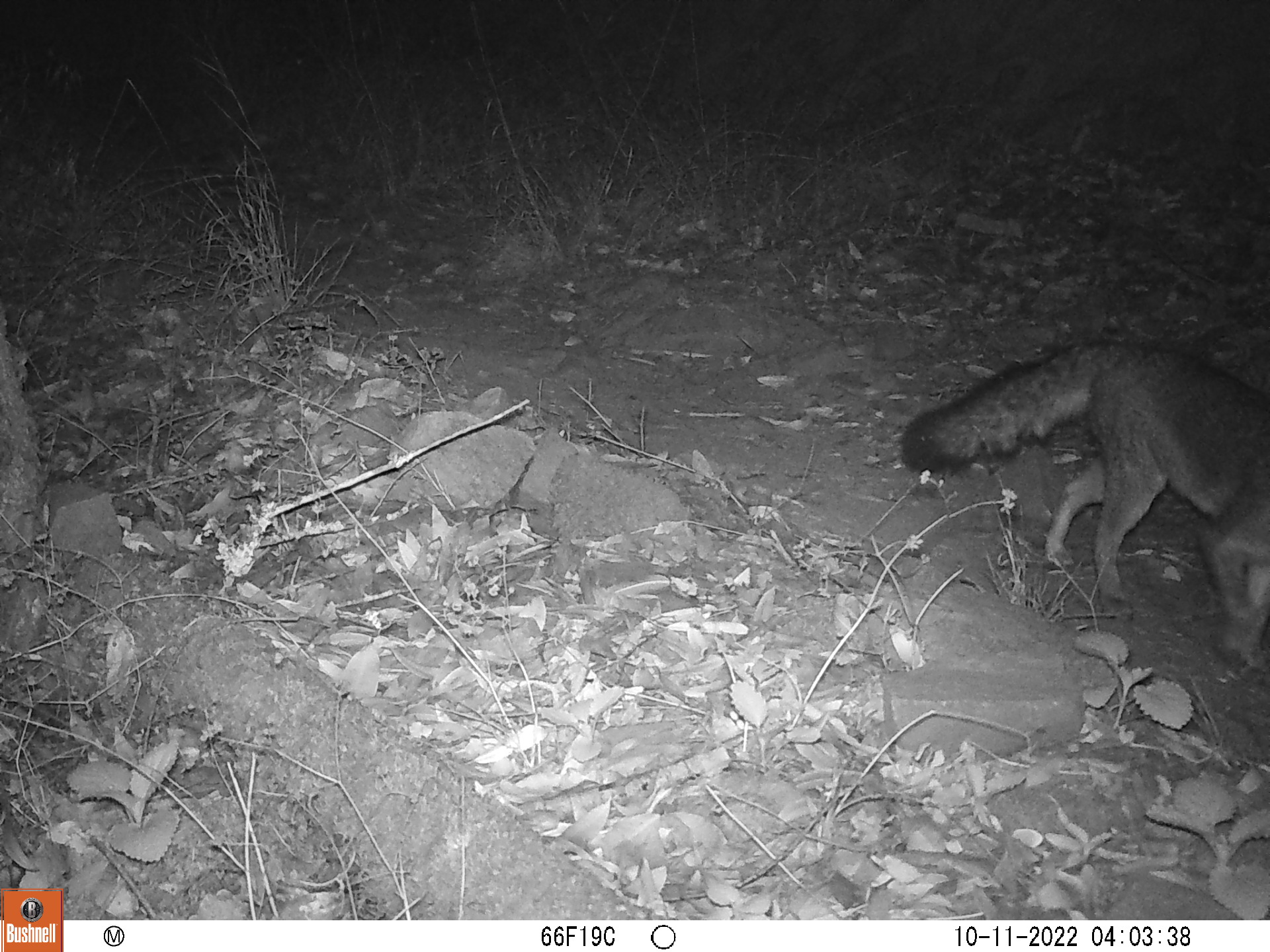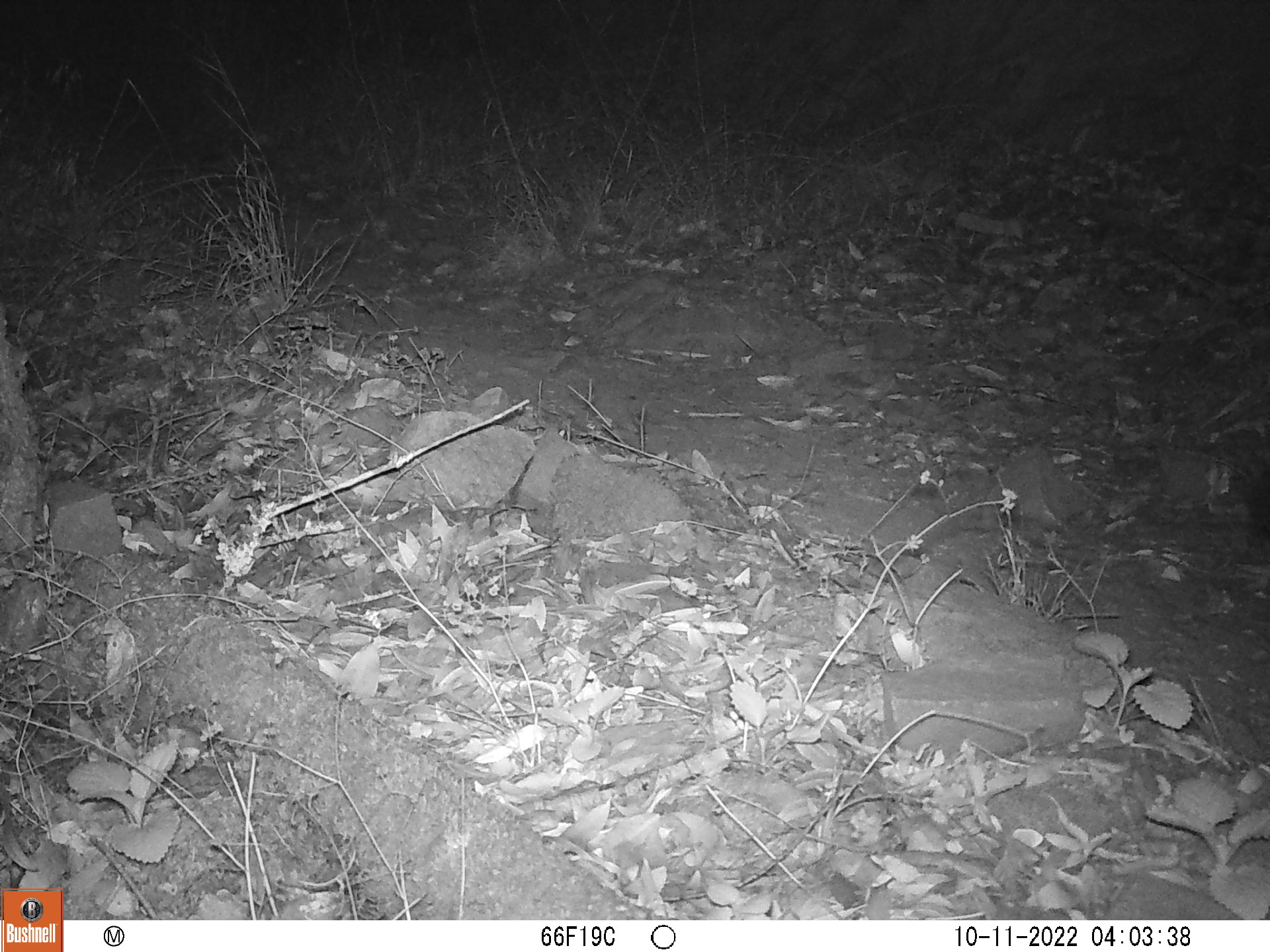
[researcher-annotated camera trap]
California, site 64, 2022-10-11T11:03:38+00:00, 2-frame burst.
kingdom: Animalia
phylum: Chordata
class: Mammalia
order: Carnivora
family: Canidae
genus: Urocyon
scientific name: Urocyon cinereoargenteus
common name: gray fox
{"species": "gray fox (Urocyon cinereoargenteus)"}